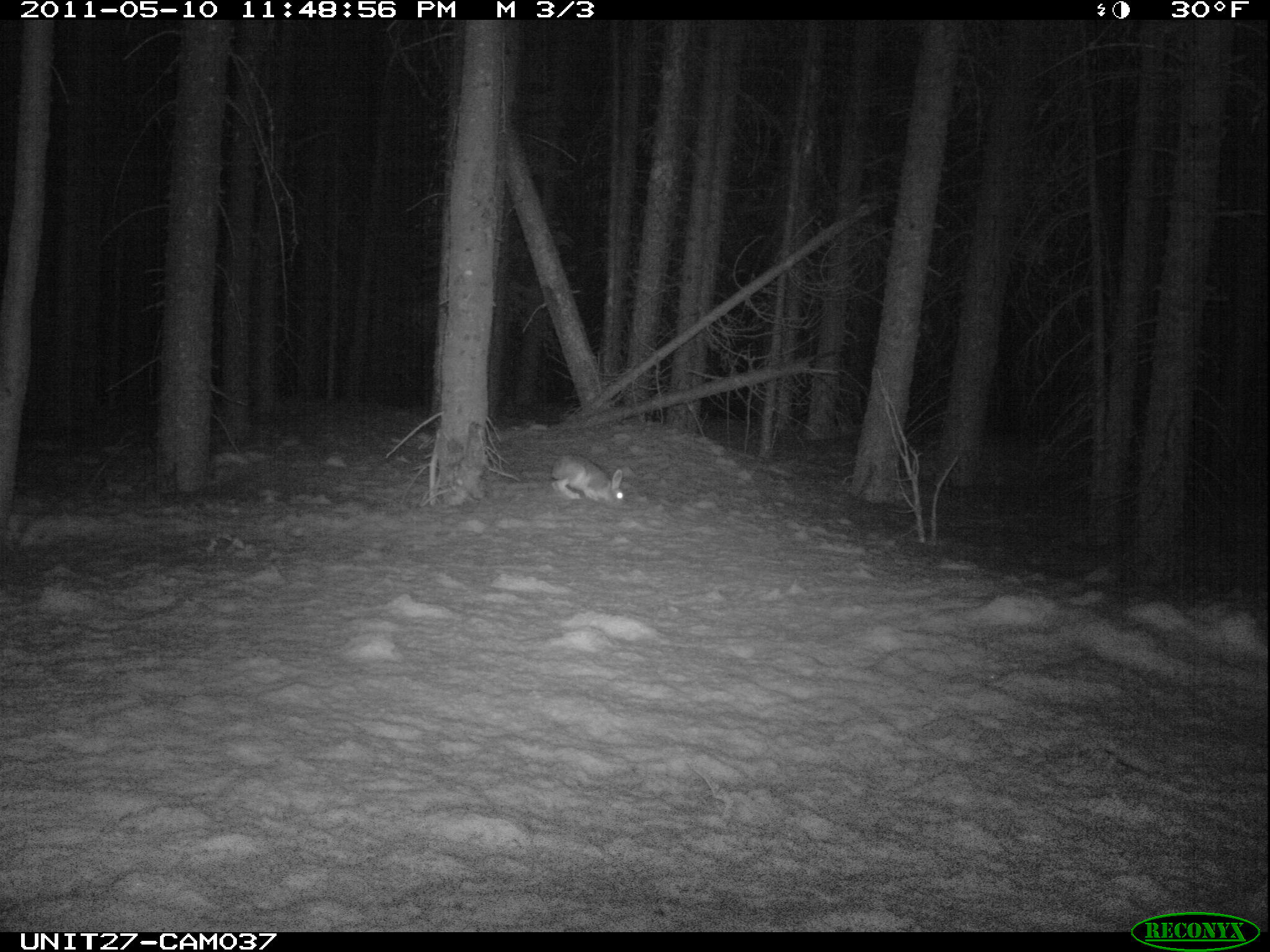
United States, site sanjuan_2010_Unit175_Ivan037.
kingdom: Animalia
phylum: Chordata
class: Mammalia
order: Lagomorpha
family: Leporidae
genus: Lepus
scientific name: Lepus americanus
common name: snowshoe hare